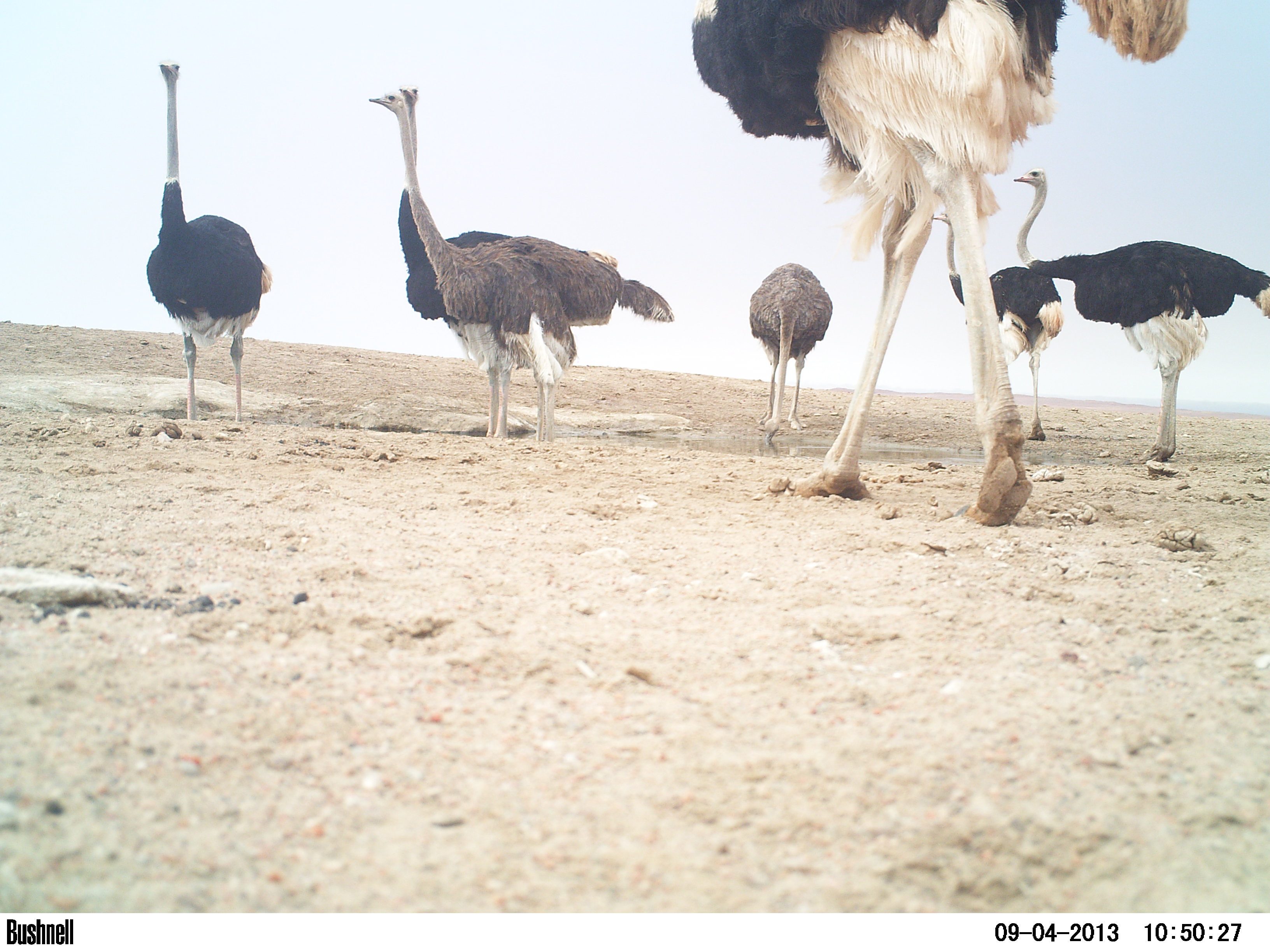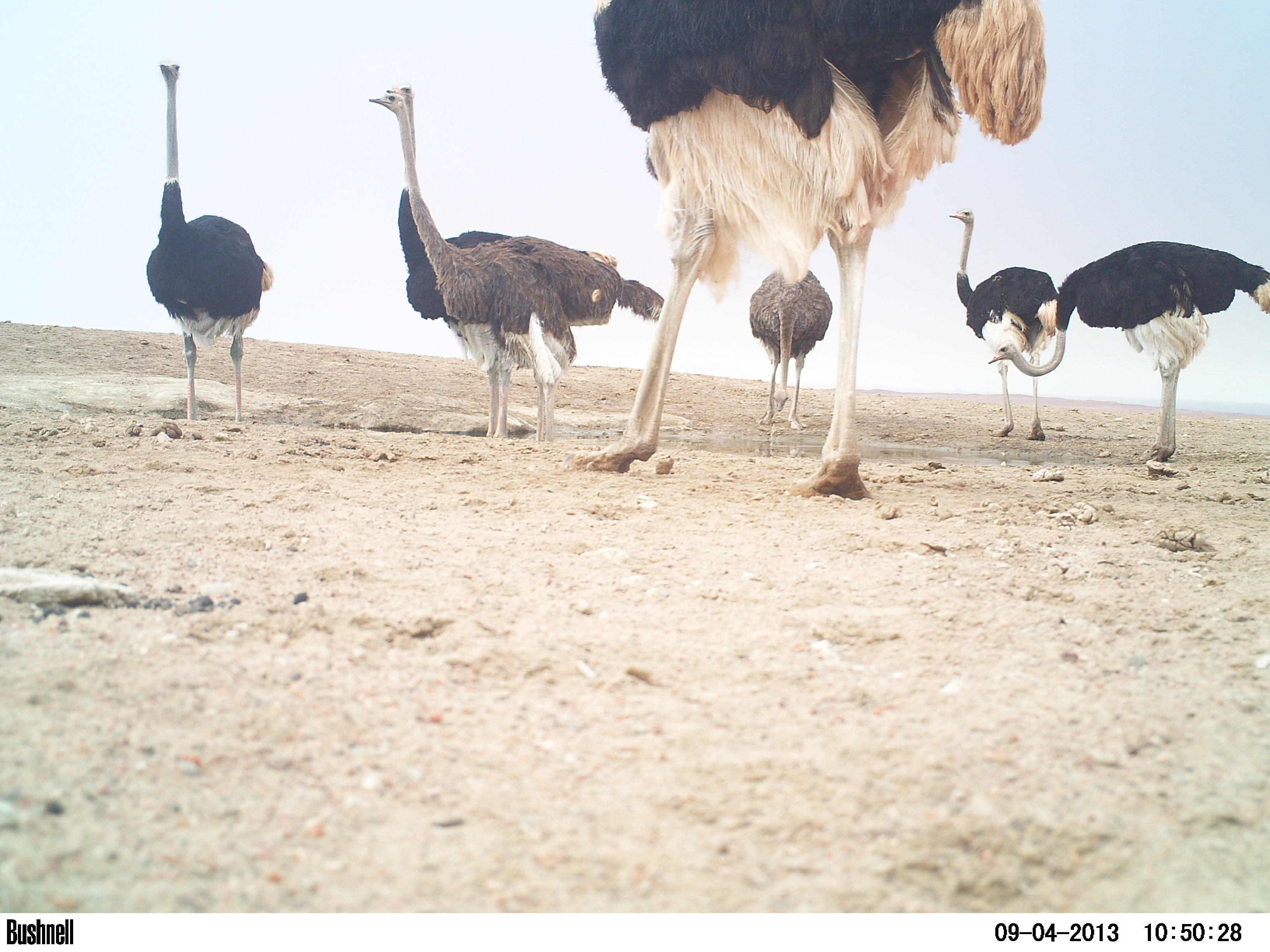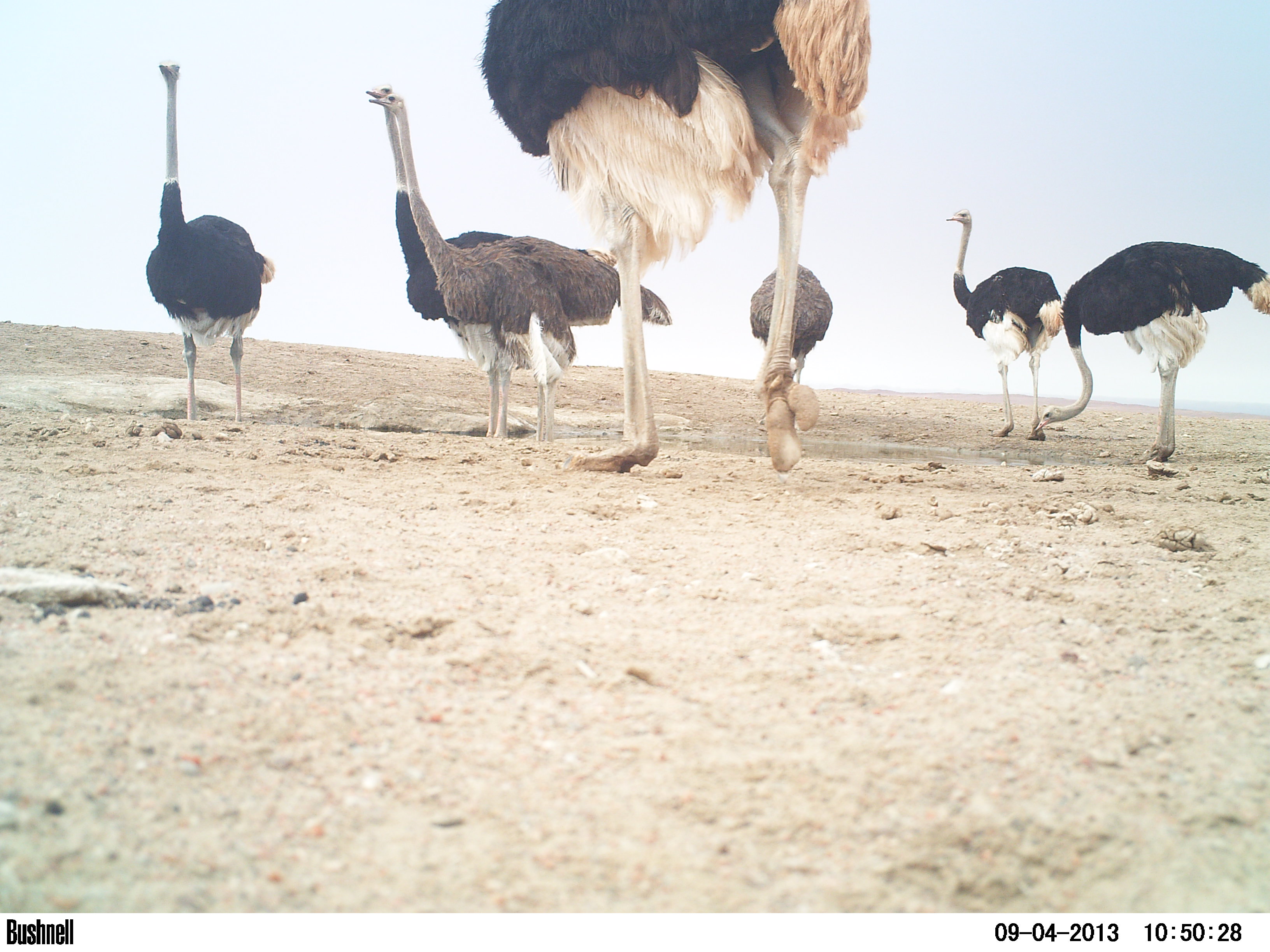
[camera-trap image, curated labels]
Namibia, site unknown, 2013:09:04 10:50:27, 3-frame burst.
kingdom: Animalia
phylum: Chordata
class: Aves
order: Struthioniformes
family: Struthionidae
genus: Struthio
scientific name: Struthio camelus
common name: common ostrich